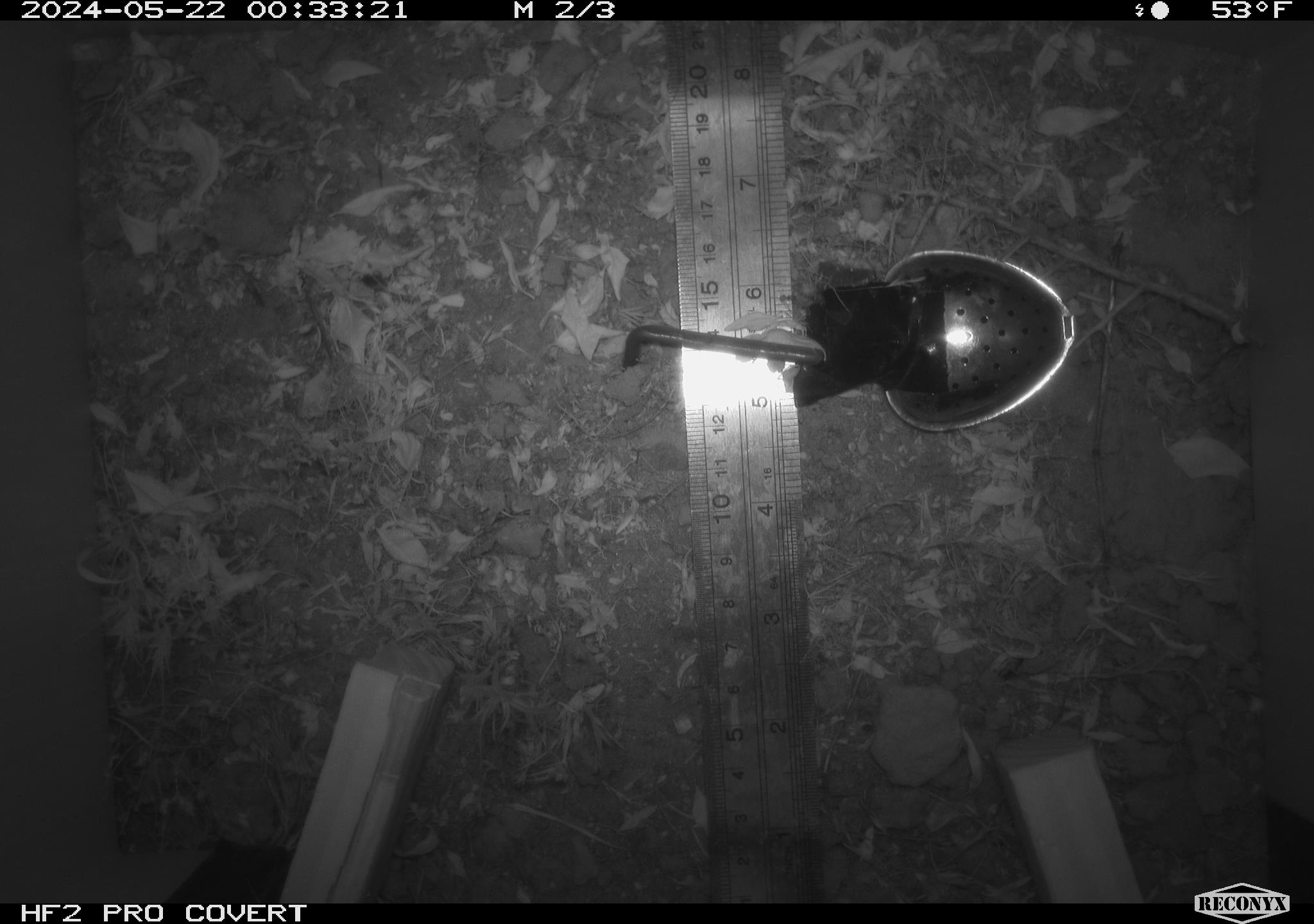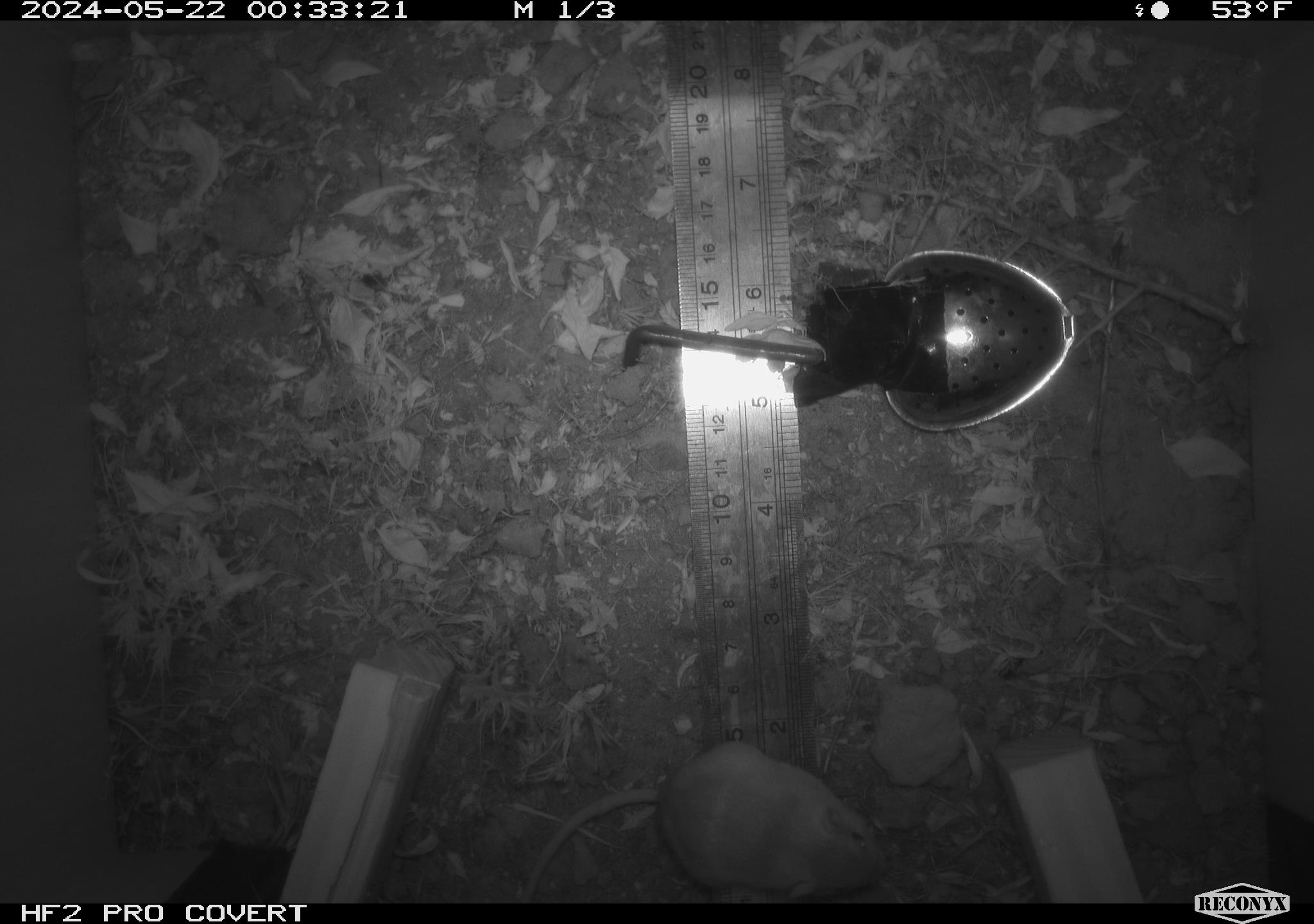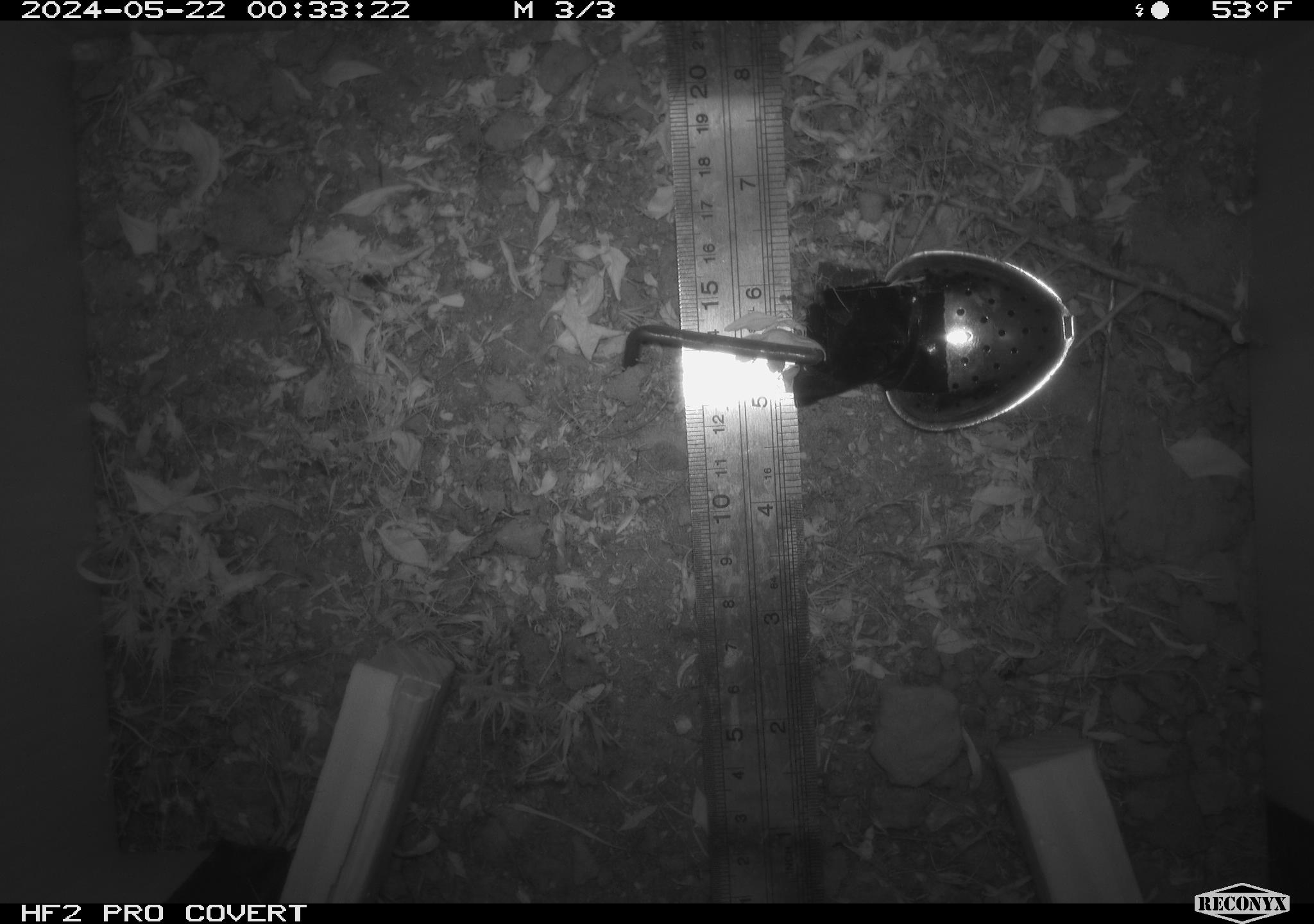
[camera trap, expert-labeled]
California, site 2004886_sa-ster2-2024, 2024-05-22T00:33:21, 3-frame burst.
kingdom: Animalia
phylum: Chordata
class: Mammalia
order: Rodentia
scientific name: Rodentia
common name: mouse species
Mouse species (Rodentia).